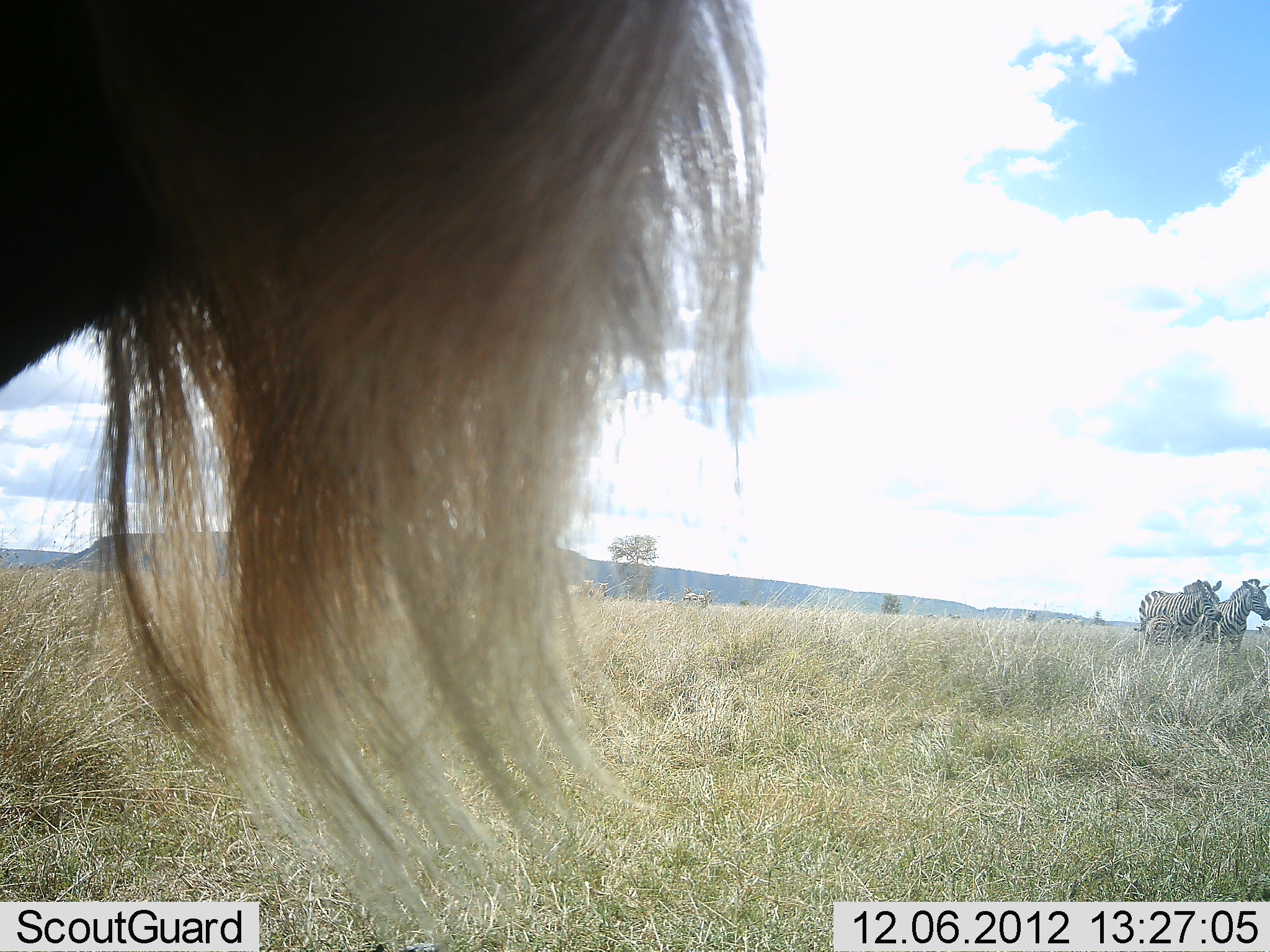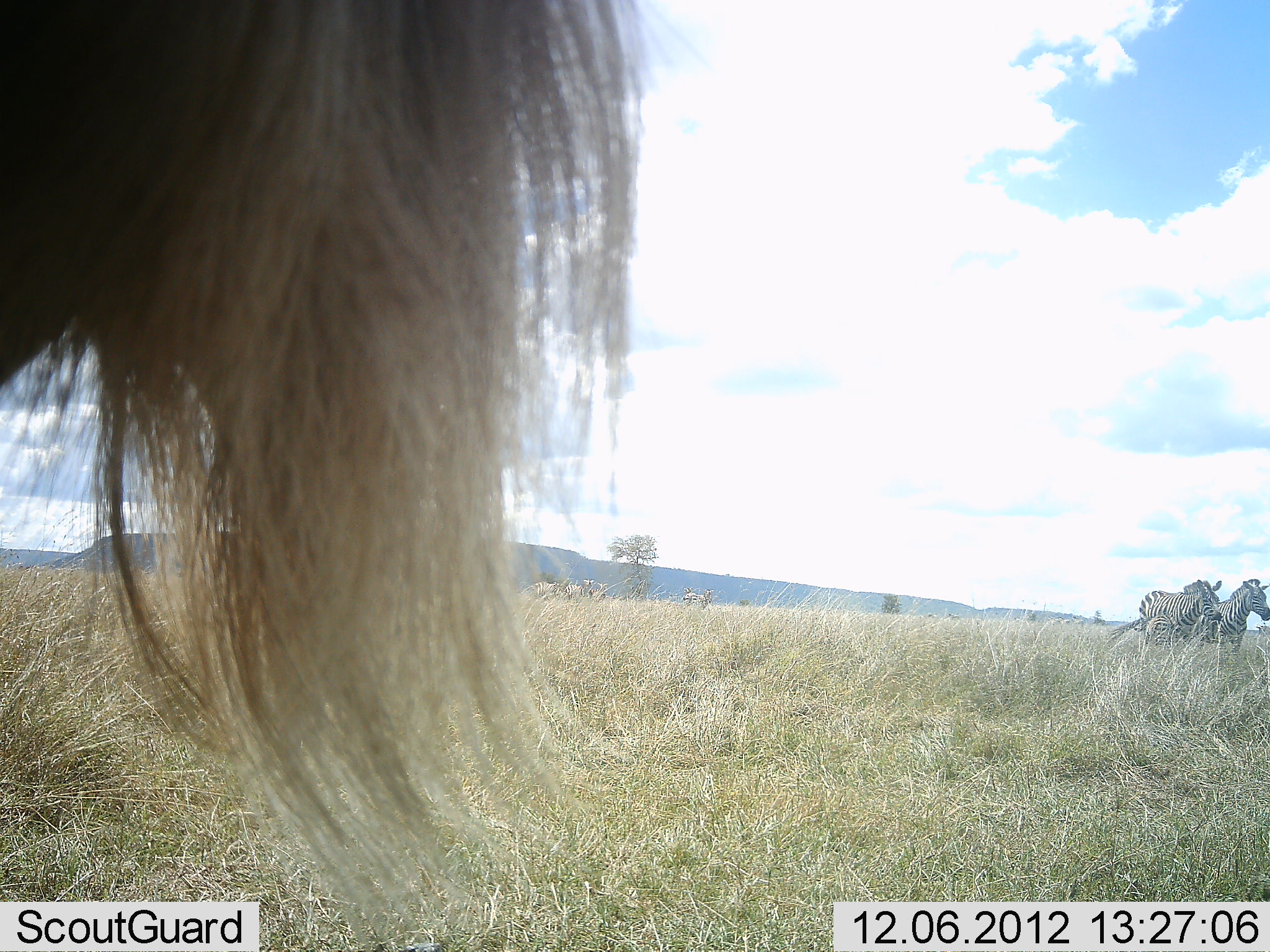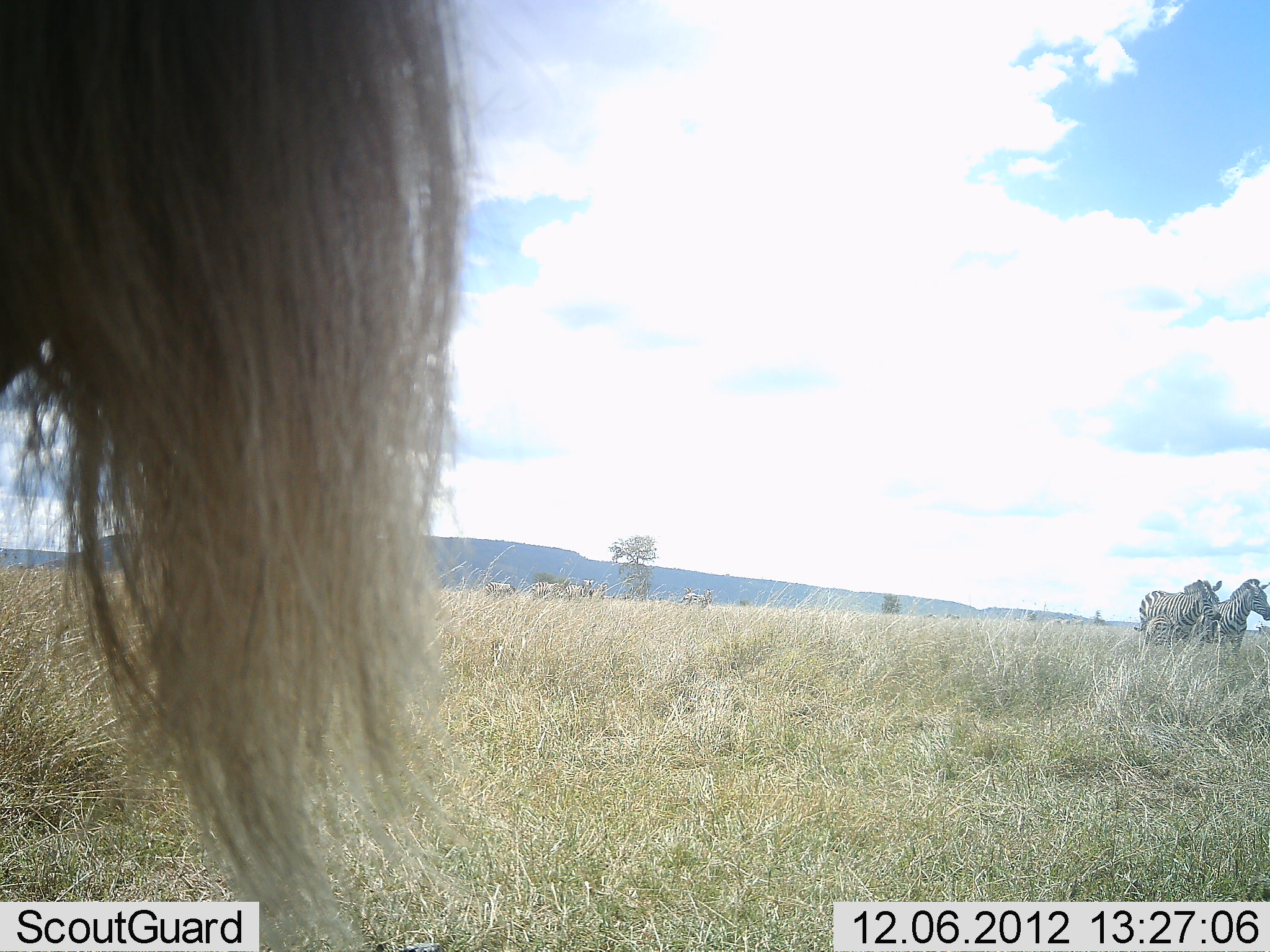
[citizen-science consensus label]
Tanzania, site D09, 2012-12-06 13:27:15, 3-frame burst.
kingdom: Animalia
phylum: Chordata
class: Mammalia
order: Perissodactyla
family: Equidae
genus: Equus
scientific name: Equus quagga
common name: plains zebra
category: zebra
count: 2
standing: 100%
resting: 0%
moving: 13%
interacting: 0%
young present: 0%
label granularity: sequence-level